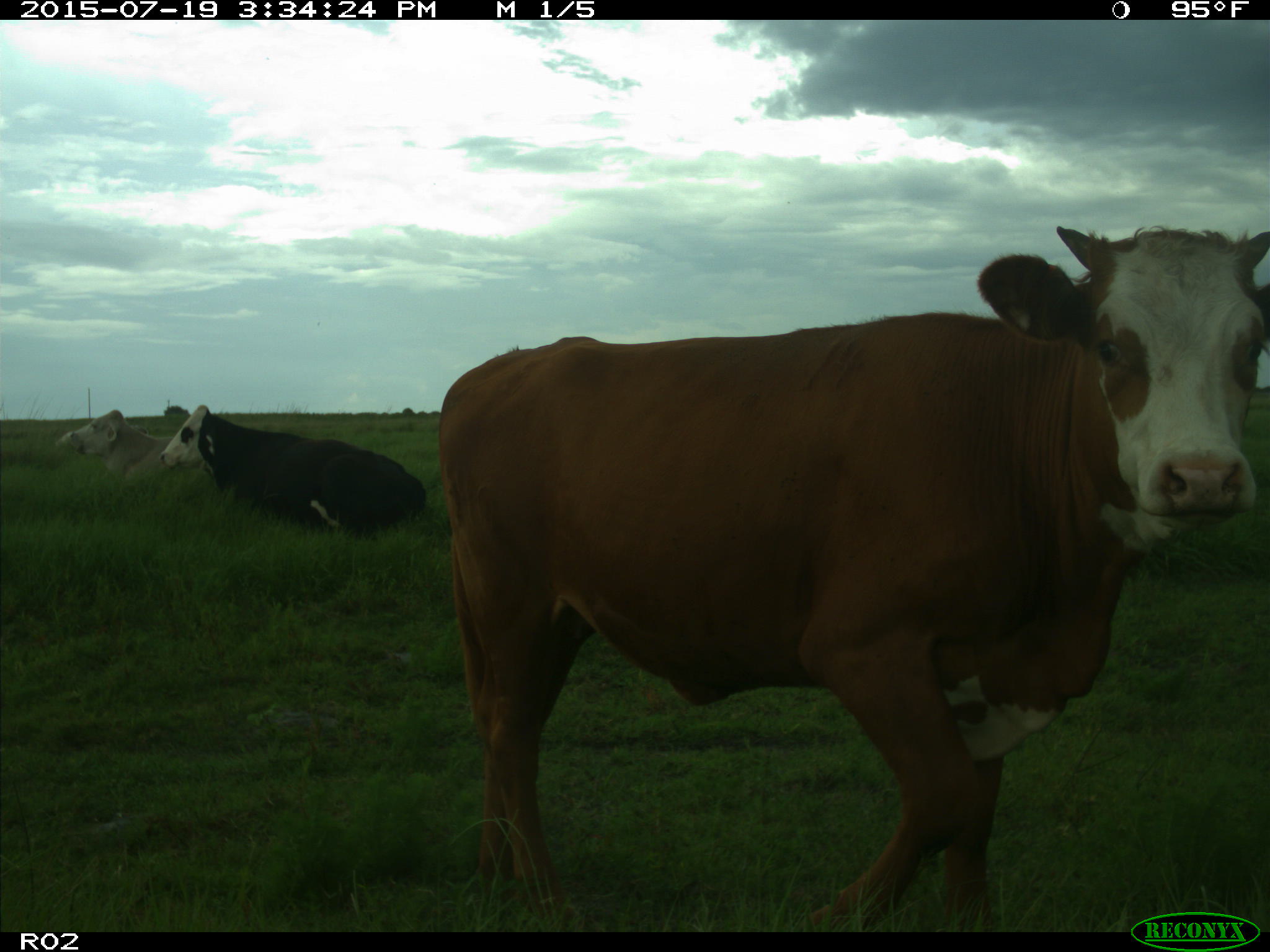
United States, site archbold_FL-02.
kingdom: Animalia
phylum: Chordata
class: Mammalia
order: Artiodactyla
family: Bovidae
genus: Bos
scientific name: Bos taurus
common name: domestic cow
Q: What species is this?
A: Bos taurus (domestic cow).